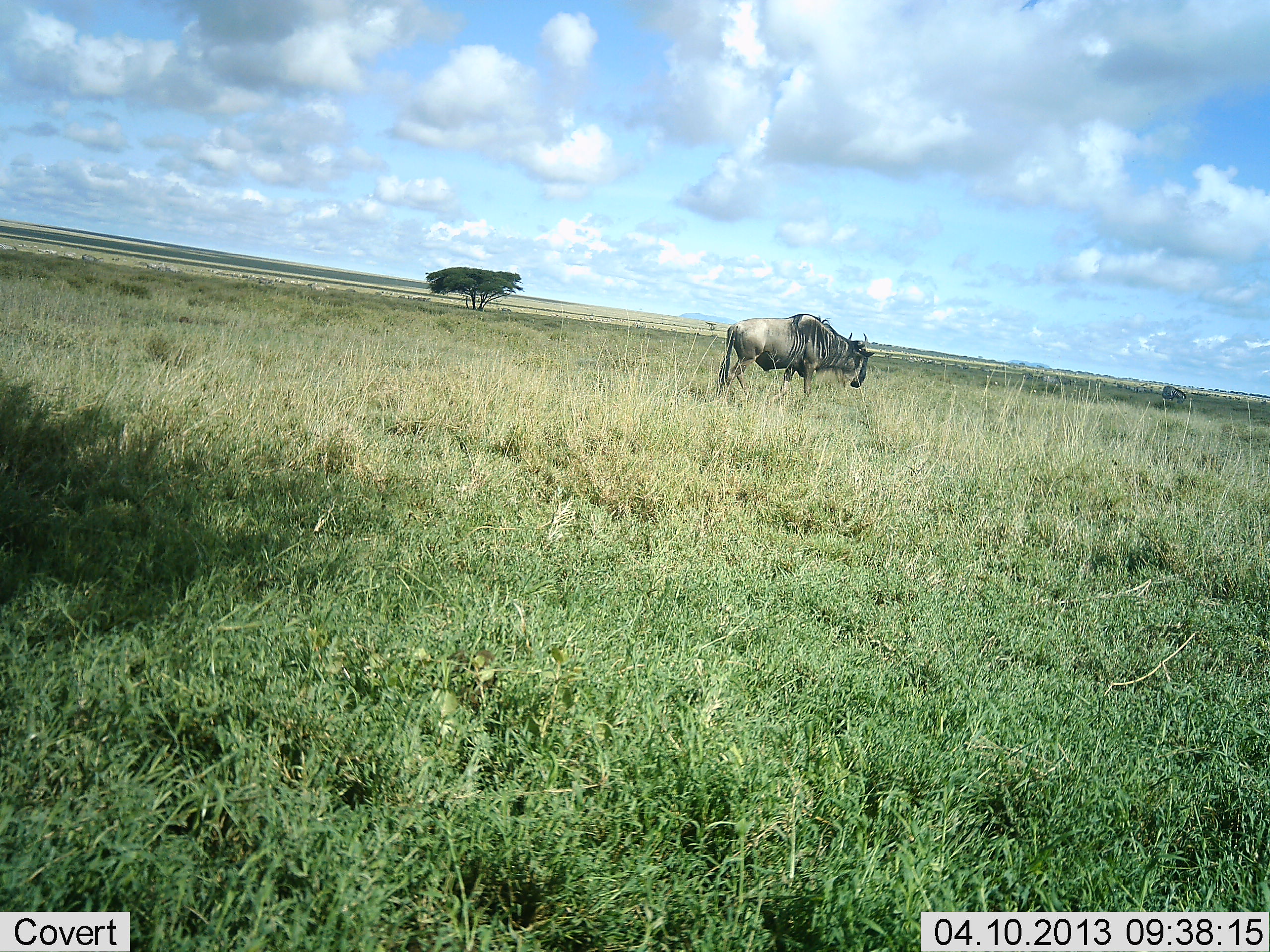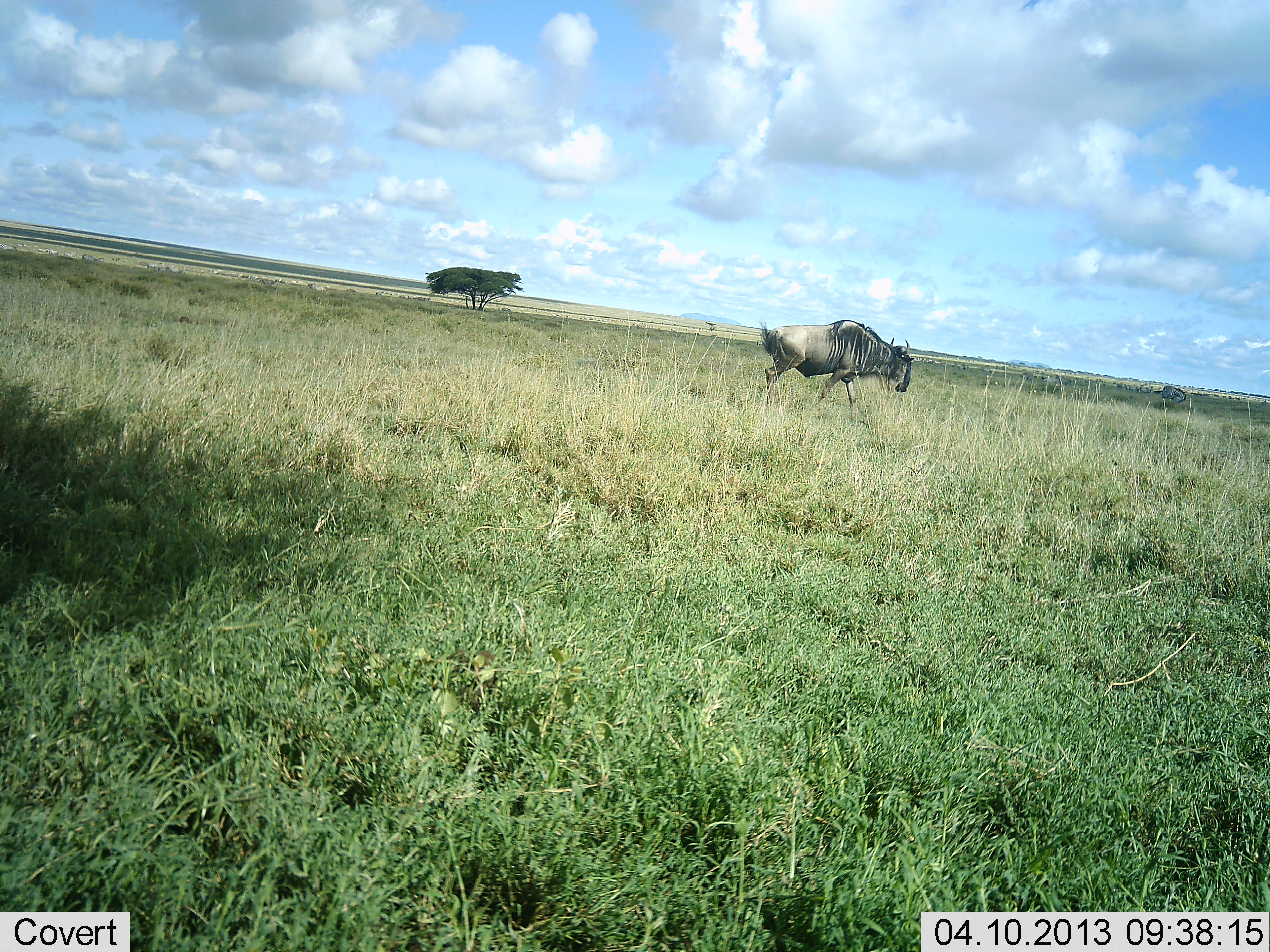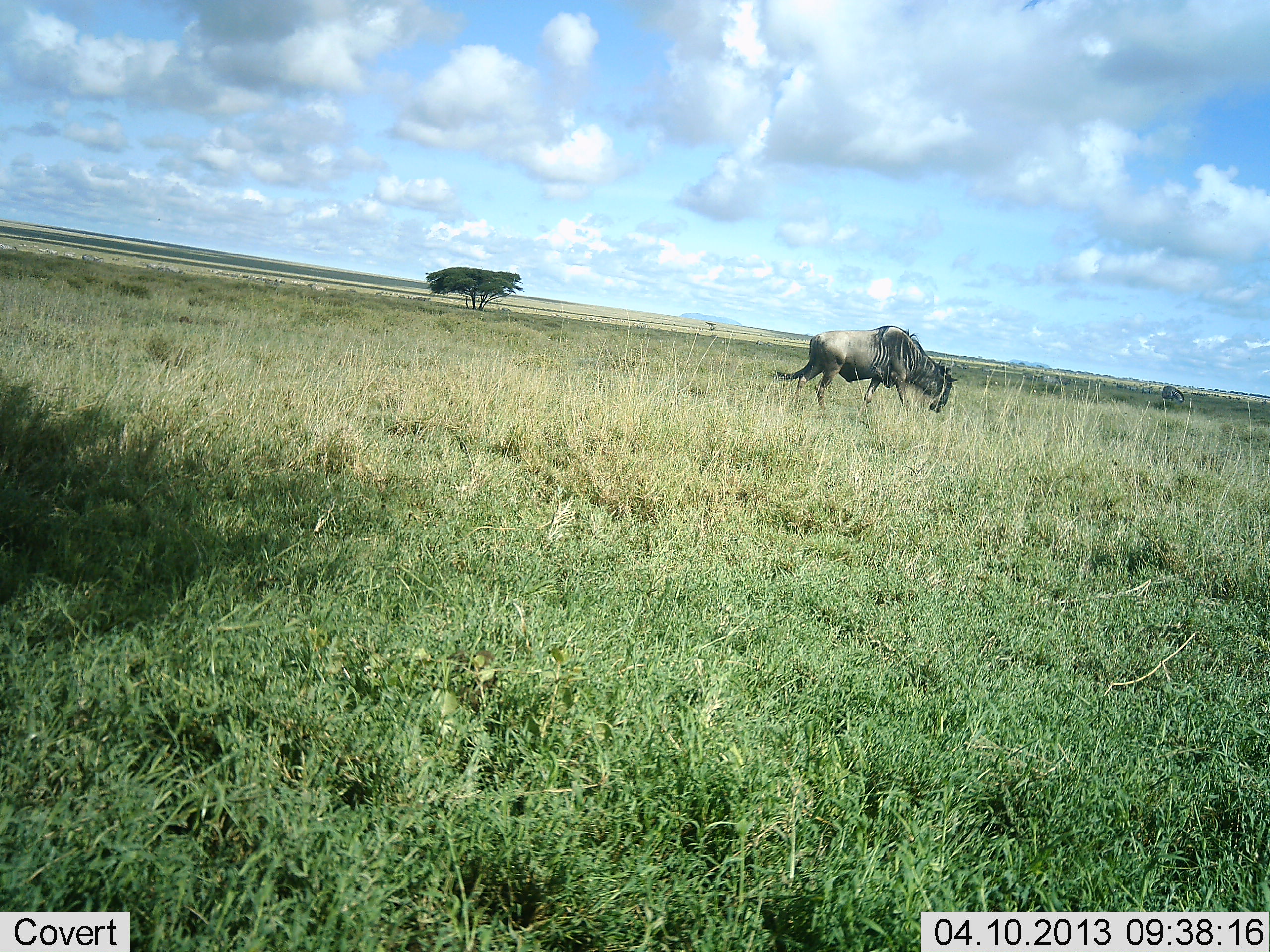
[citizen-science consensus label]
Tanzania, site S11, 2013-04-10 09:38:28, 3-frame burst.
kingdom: Animalia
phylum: Chordata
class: Mammalia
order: Artiodactyla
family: Bovidae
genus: Connochaetes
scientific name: Connochaetes taurinus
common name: blue wildebeest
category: wildebeest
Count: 1.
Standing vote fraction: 8%.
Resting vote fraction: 0%.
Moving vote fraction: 97%.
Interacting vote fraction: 0%.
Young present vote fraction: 0%.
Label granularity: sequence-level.